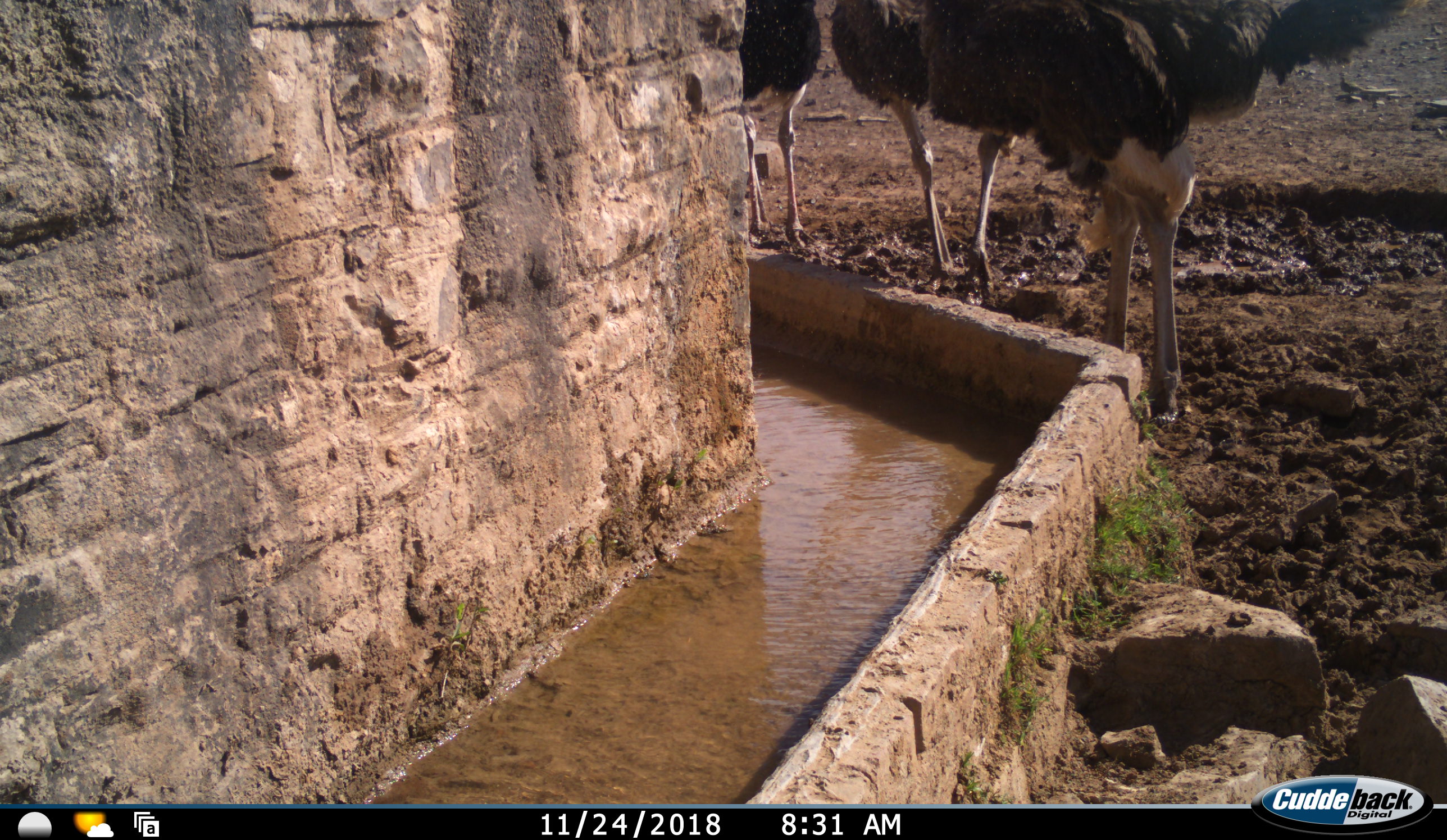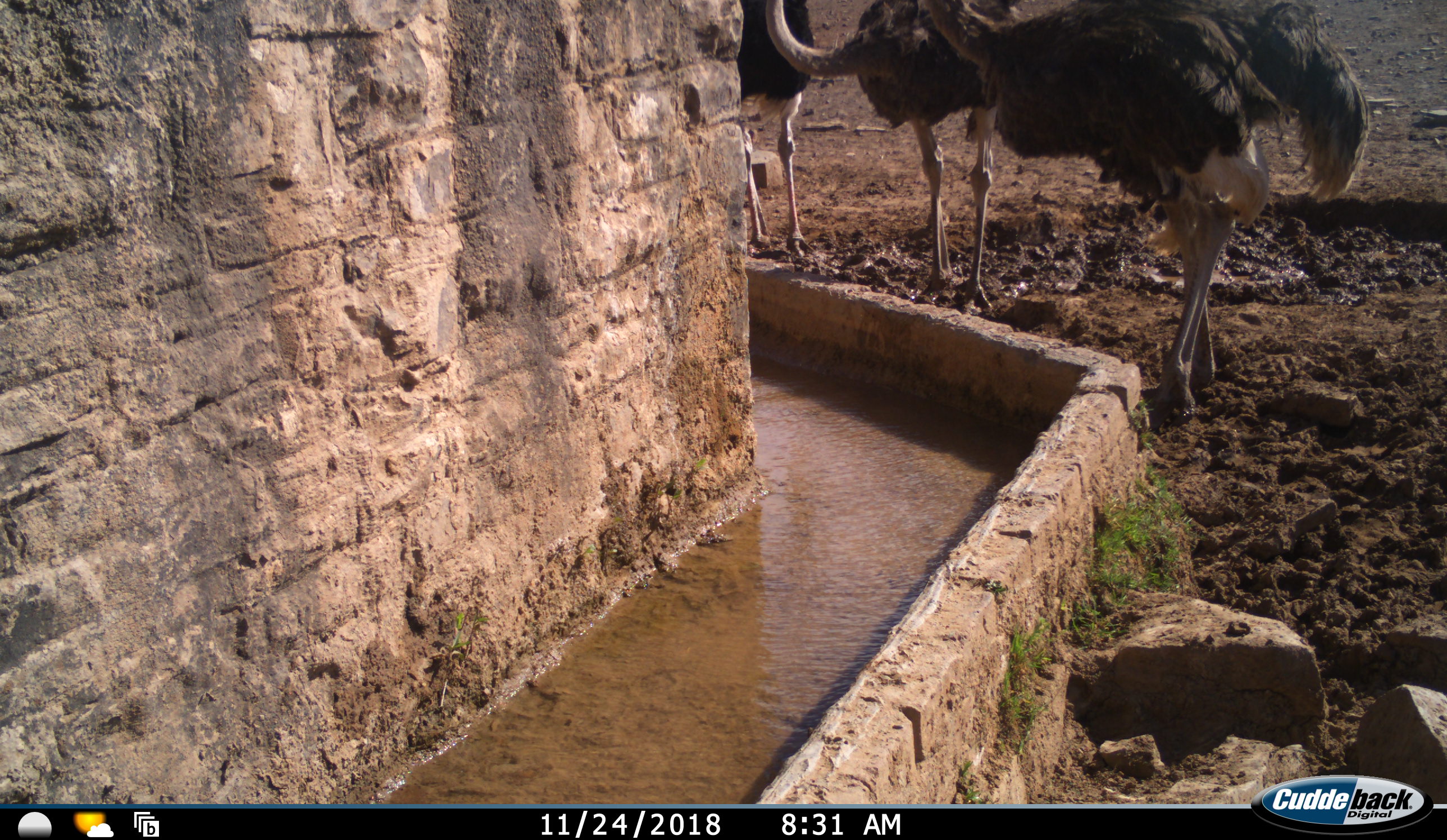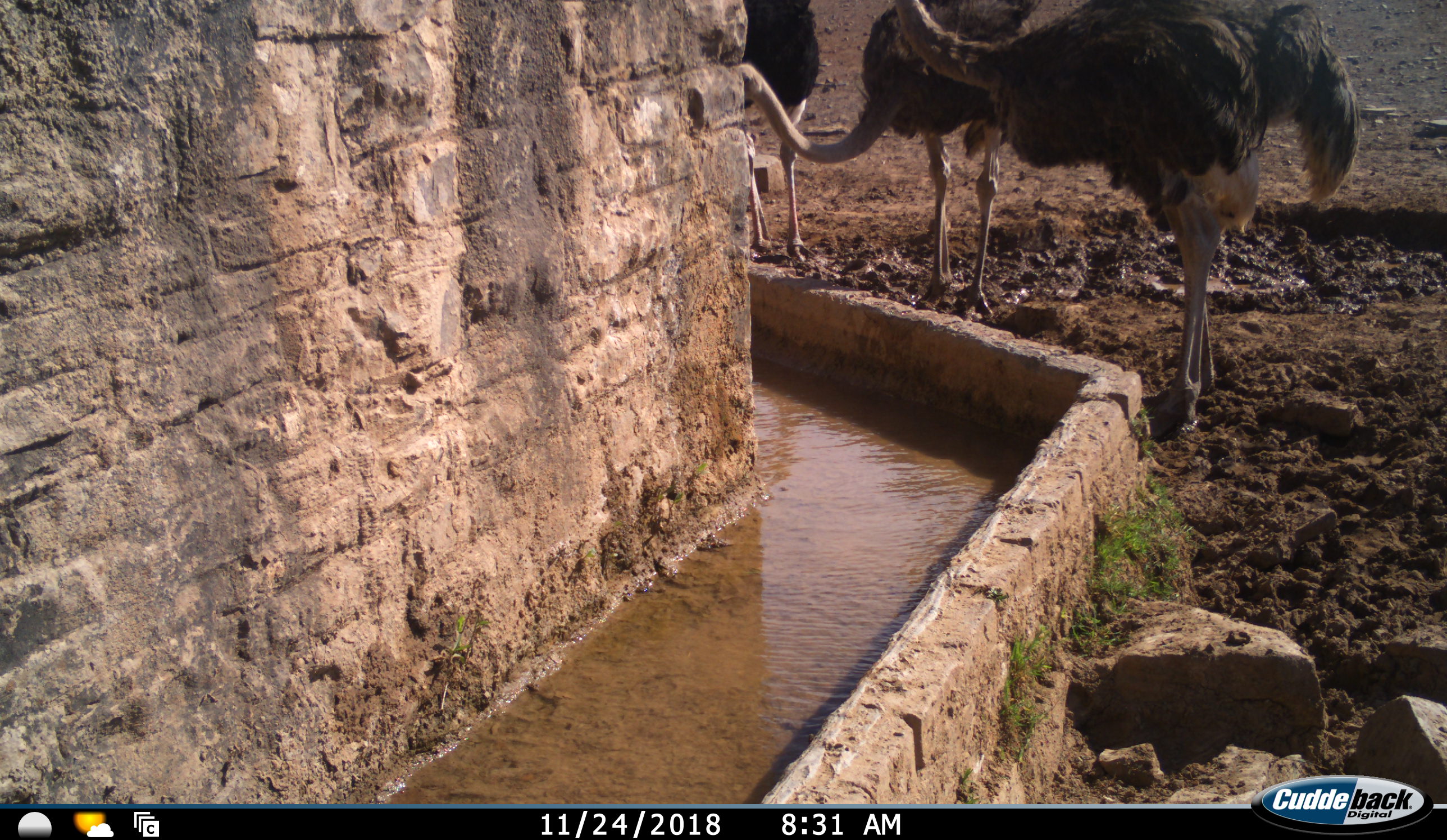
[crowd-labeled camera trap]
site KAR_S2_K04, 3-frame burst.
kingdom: Animalia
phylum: Chordata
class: Aves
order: Struthioniformes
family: Struthionidae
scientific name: Struthionidae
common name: ostrich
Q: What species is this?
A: Ostrich (Struthionidae).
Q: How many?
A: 3.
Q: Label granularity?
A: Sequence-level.